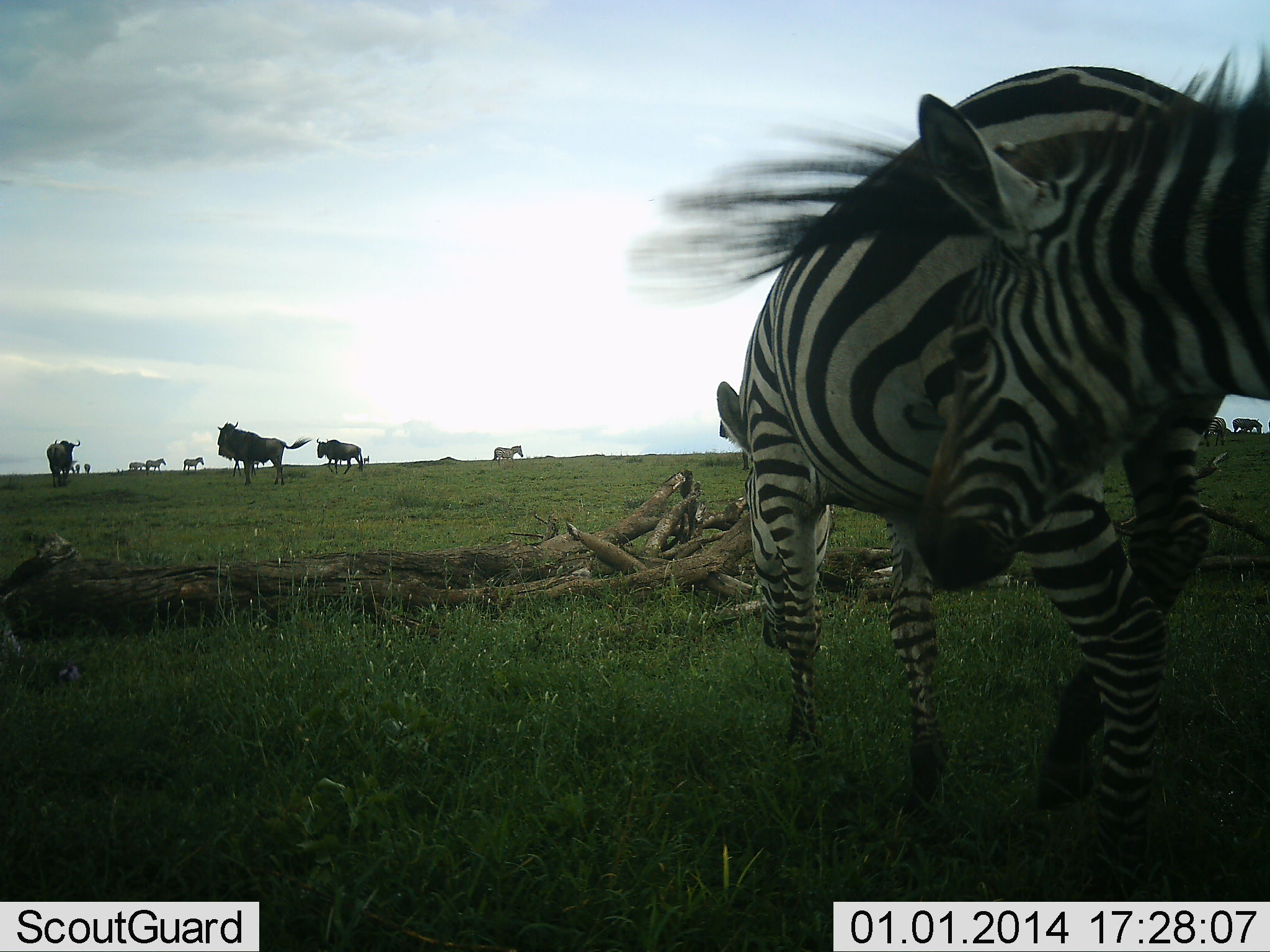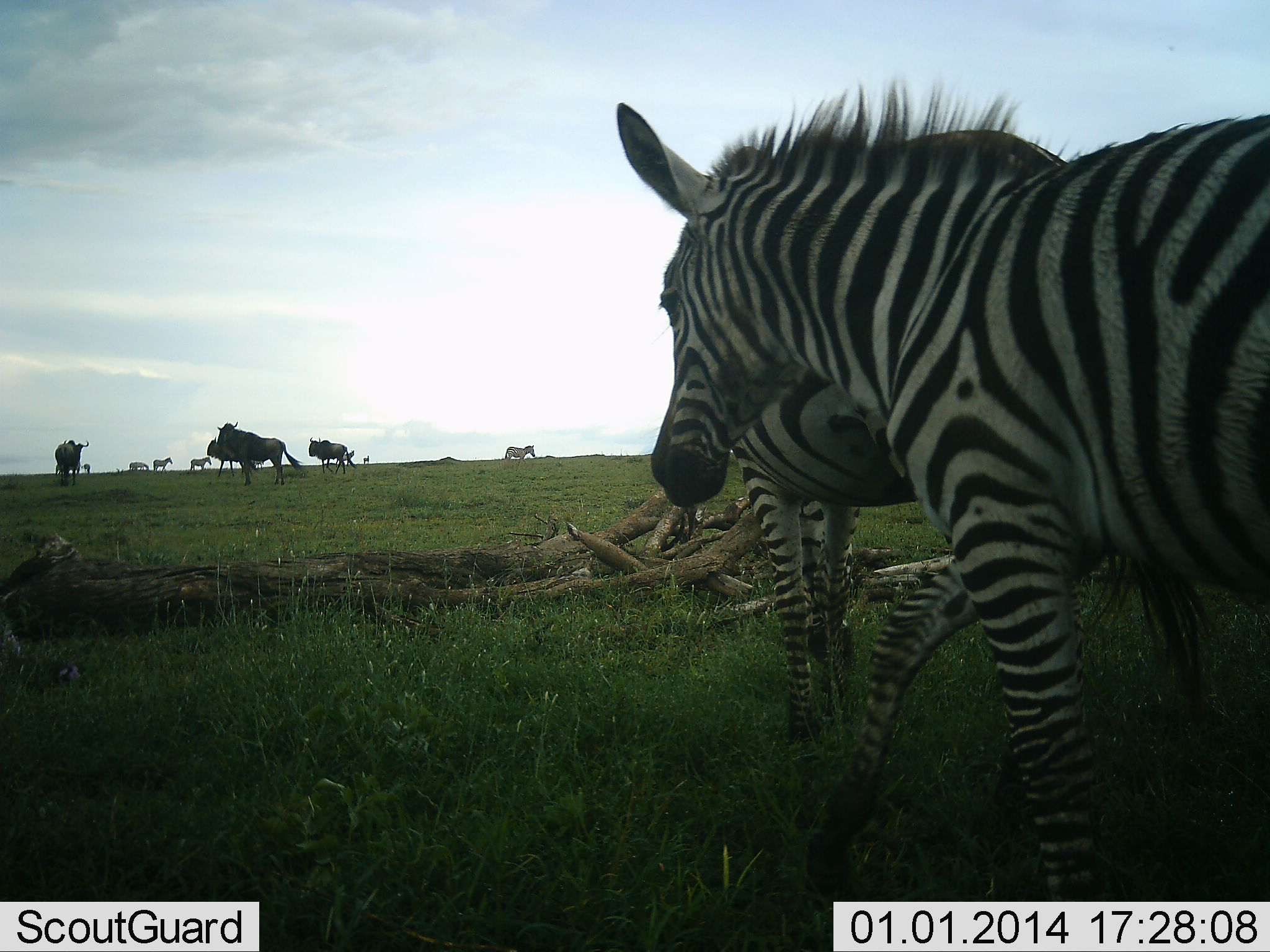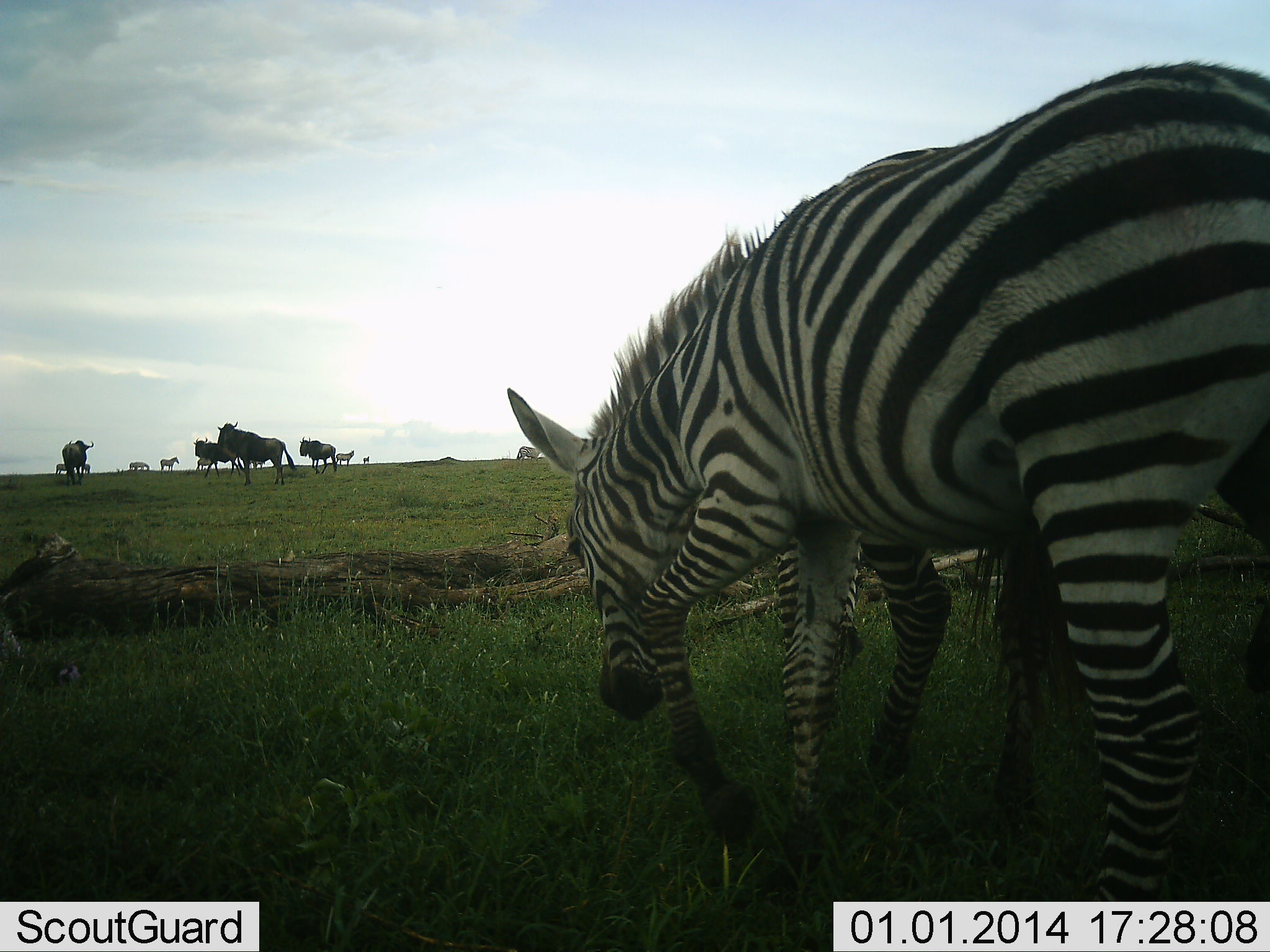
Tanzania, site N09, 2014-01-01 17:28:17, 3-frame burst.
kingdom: Animalia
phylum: Chordata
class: Mammalia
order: Artiodactyla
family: Bovidae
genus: Connochaetes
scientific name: Connochaetes taurinus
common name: blue wildebeest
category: wildebeest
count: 6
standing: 80%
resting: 0%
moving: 50%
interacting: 0%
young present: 0%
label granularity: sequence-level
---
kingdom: Animalia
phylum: Chordata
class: Mammalia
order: Perissodactyla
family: Equidae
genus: Equus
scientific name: Equus quagga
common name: plains zebra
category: zebra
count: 5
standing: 64%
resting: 0%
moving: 55%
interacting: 9%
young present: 0%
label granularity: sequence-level